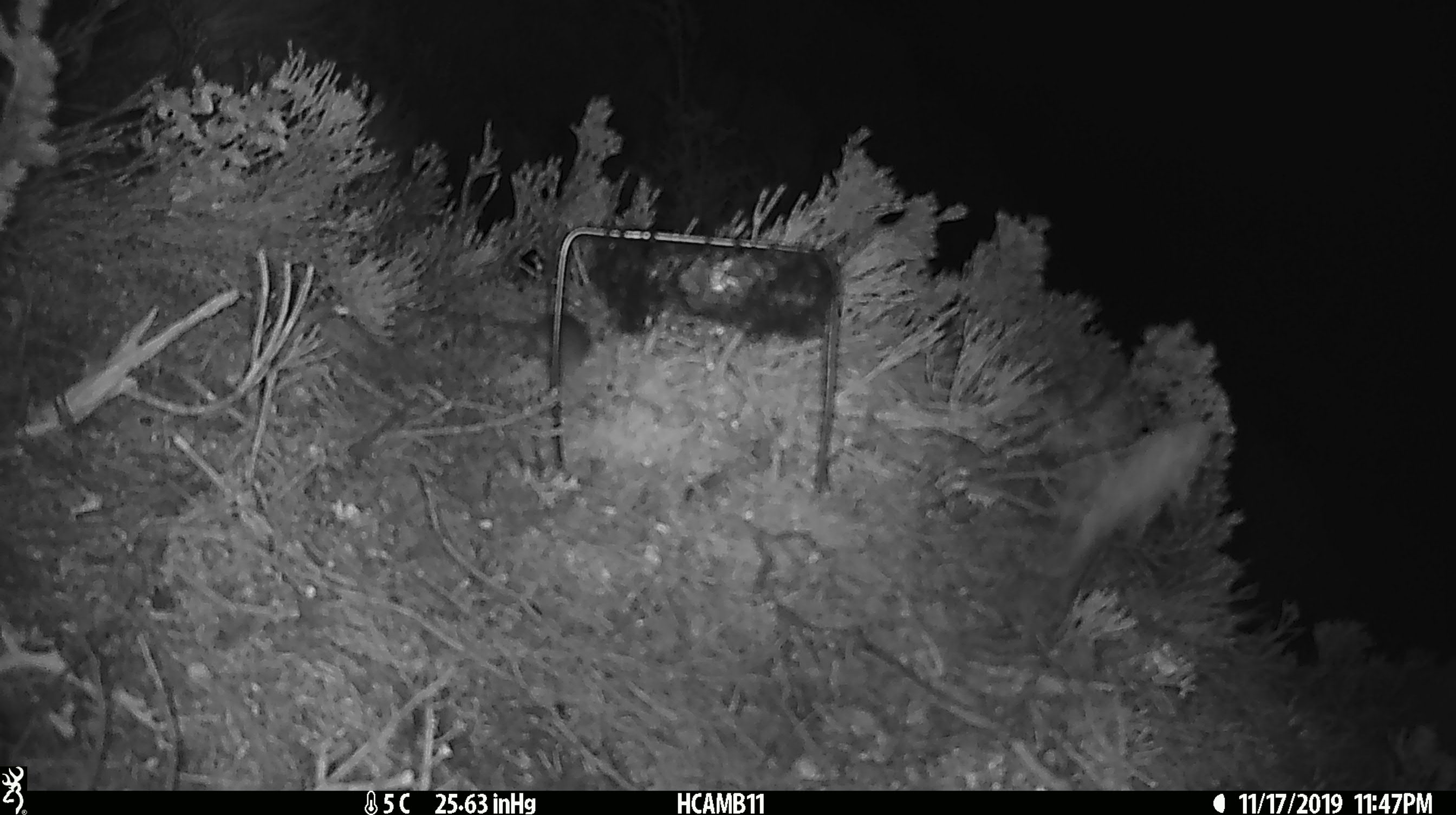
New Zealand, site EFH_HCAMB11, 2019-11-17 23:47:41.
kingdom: Animalia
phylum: Chordata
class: Mammalia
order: Rodentia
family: Muridae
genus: Mus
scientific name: Mus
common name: mouse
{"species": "mouse (Mus)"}